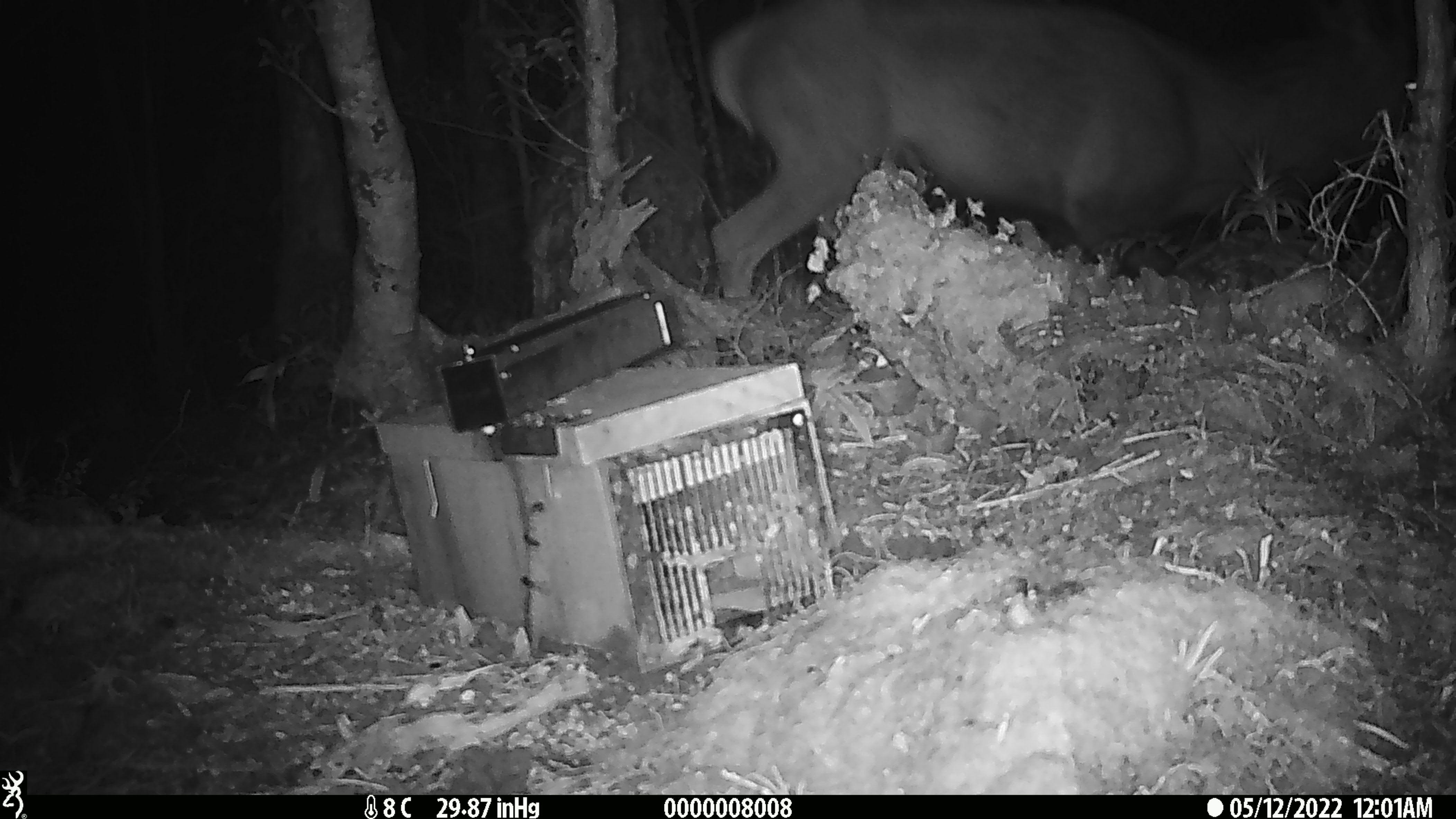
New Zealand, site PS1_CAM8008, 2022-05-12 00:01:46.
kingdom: Animalia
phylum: Chordata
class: Mammalia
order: Artiodactyla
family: Cervidae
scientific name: Cervidae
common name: deer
Deer (Cervidae).